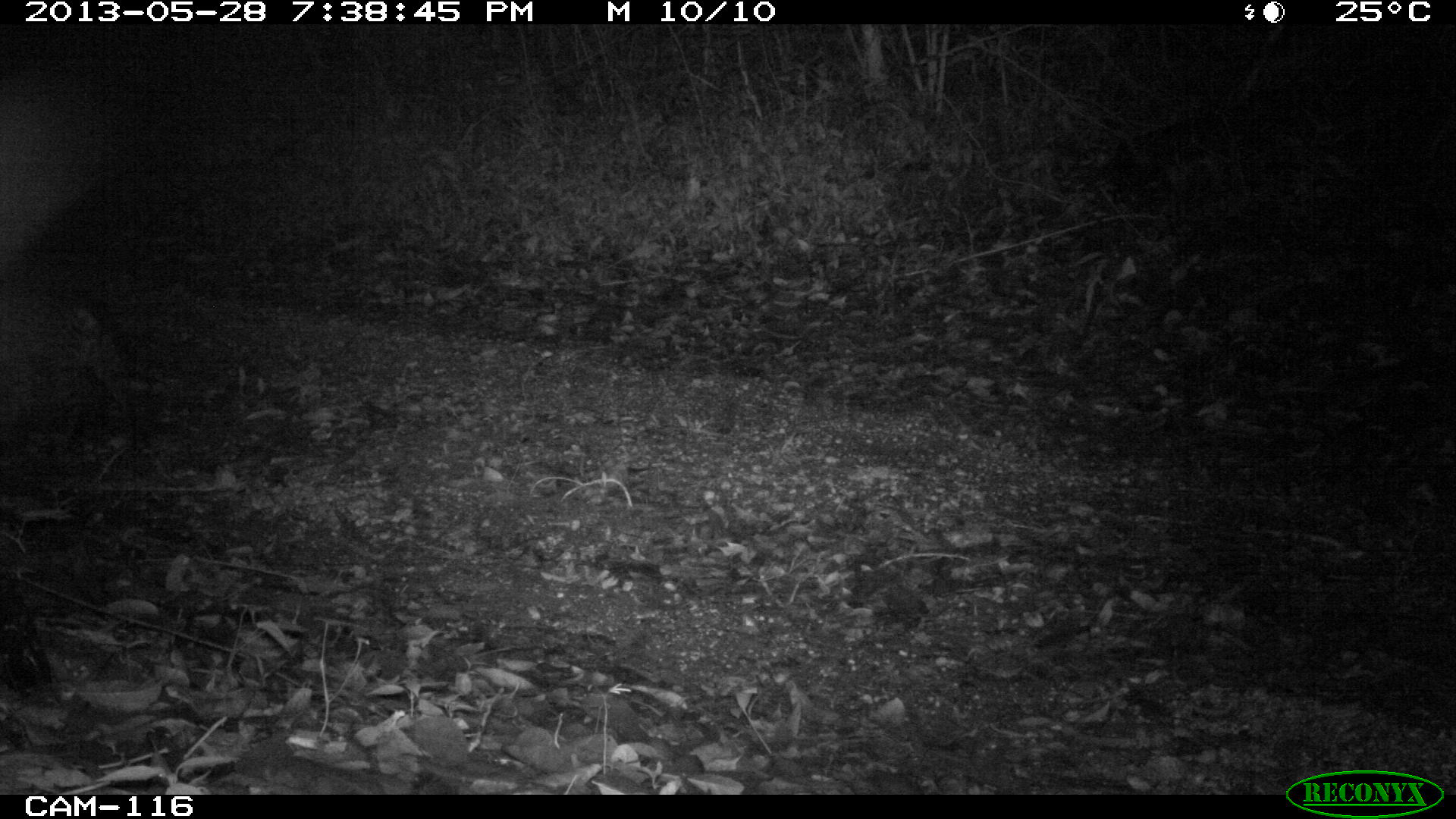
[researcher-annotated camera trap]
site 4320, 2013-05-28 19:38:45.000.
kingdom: Animalia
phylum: Chordata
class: Mammalia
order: Carnivora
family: Felidae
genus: Leopardus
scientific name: Leopardus pardalis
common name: ocelot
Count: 1.